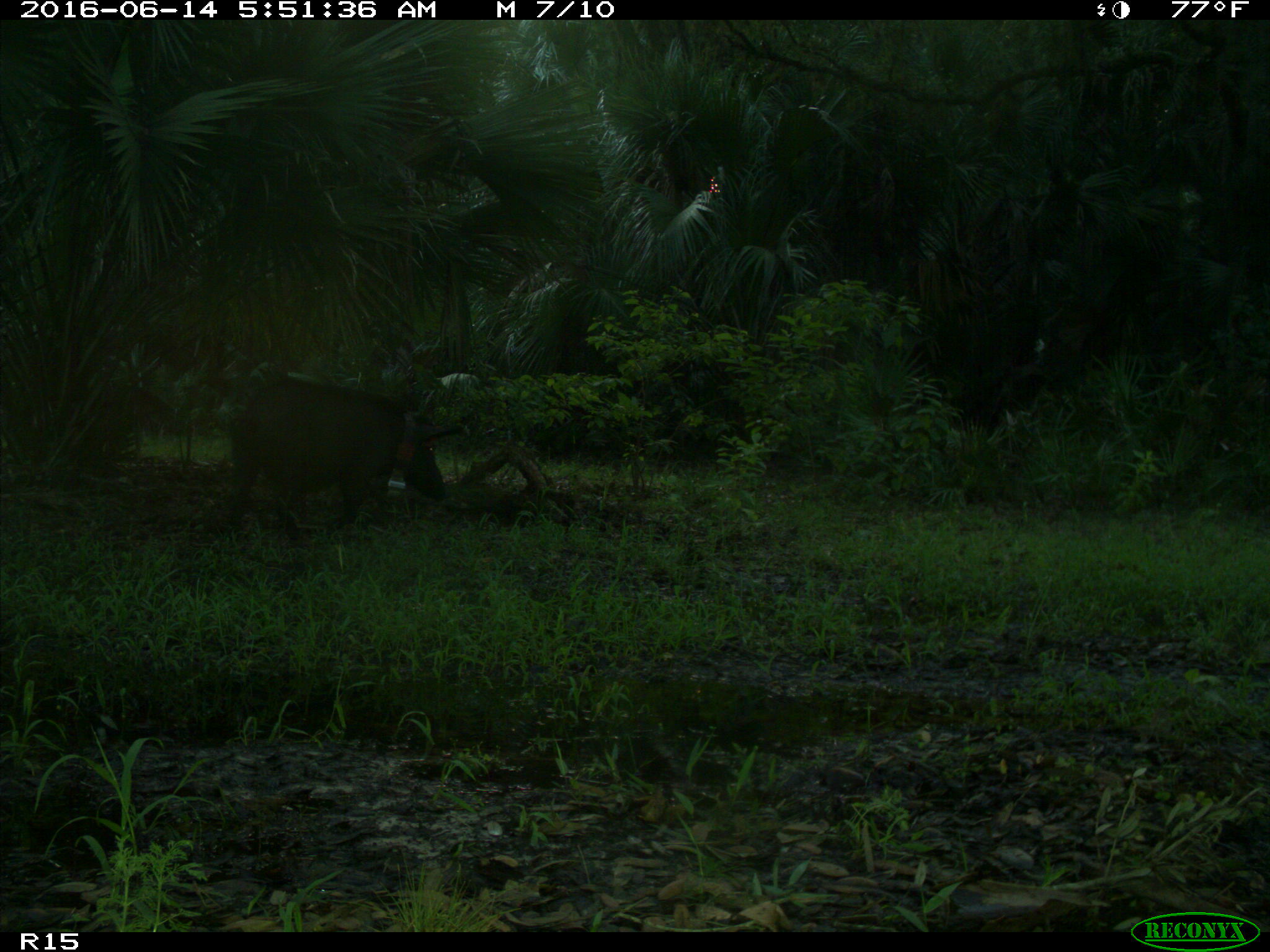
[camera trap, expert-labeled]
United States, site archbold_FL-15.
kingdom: Animalia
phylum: Chordata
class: Mammalia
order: Artiodactyla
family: Suidae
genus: Sus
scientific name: Sus scrofa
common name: wild boar